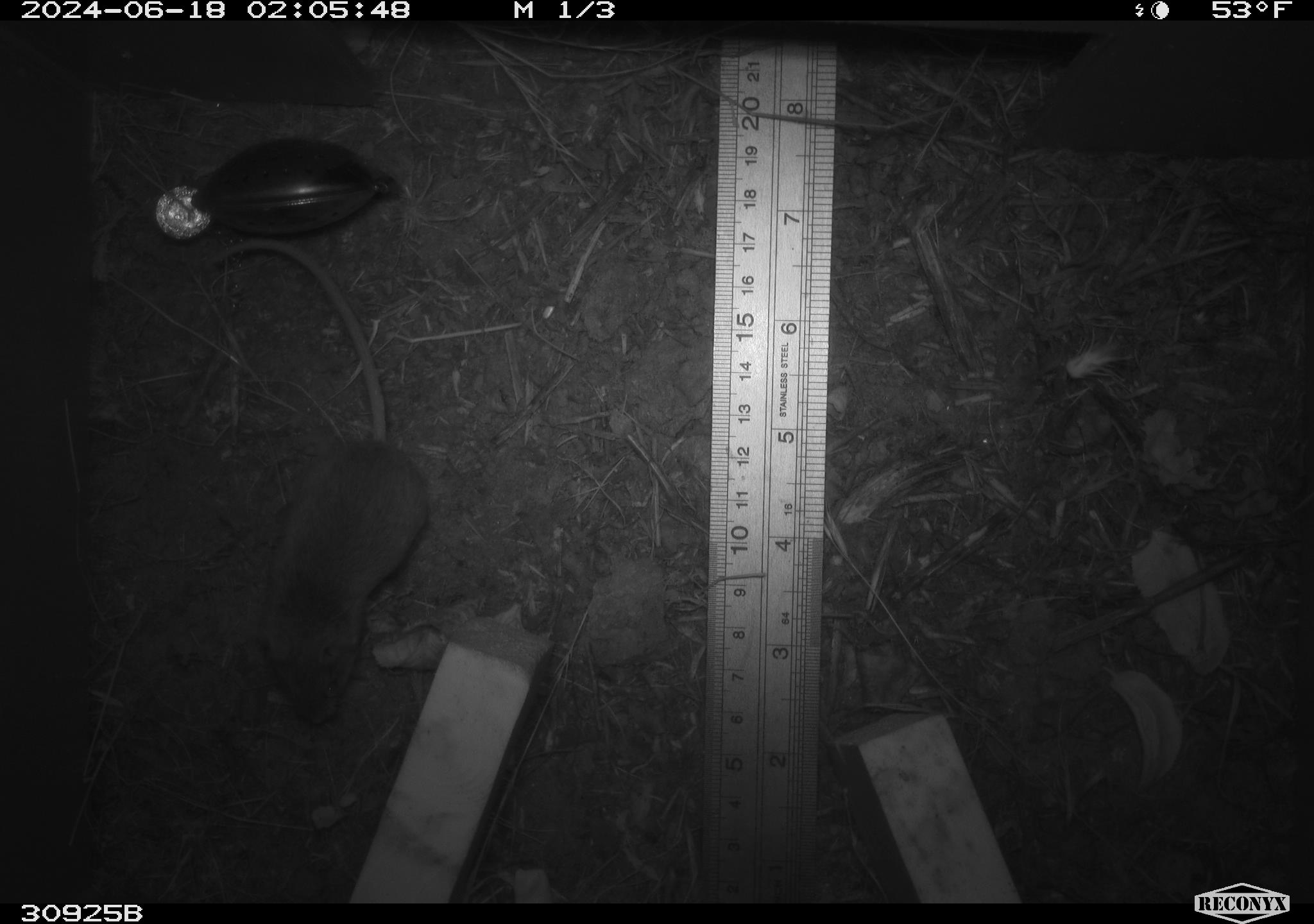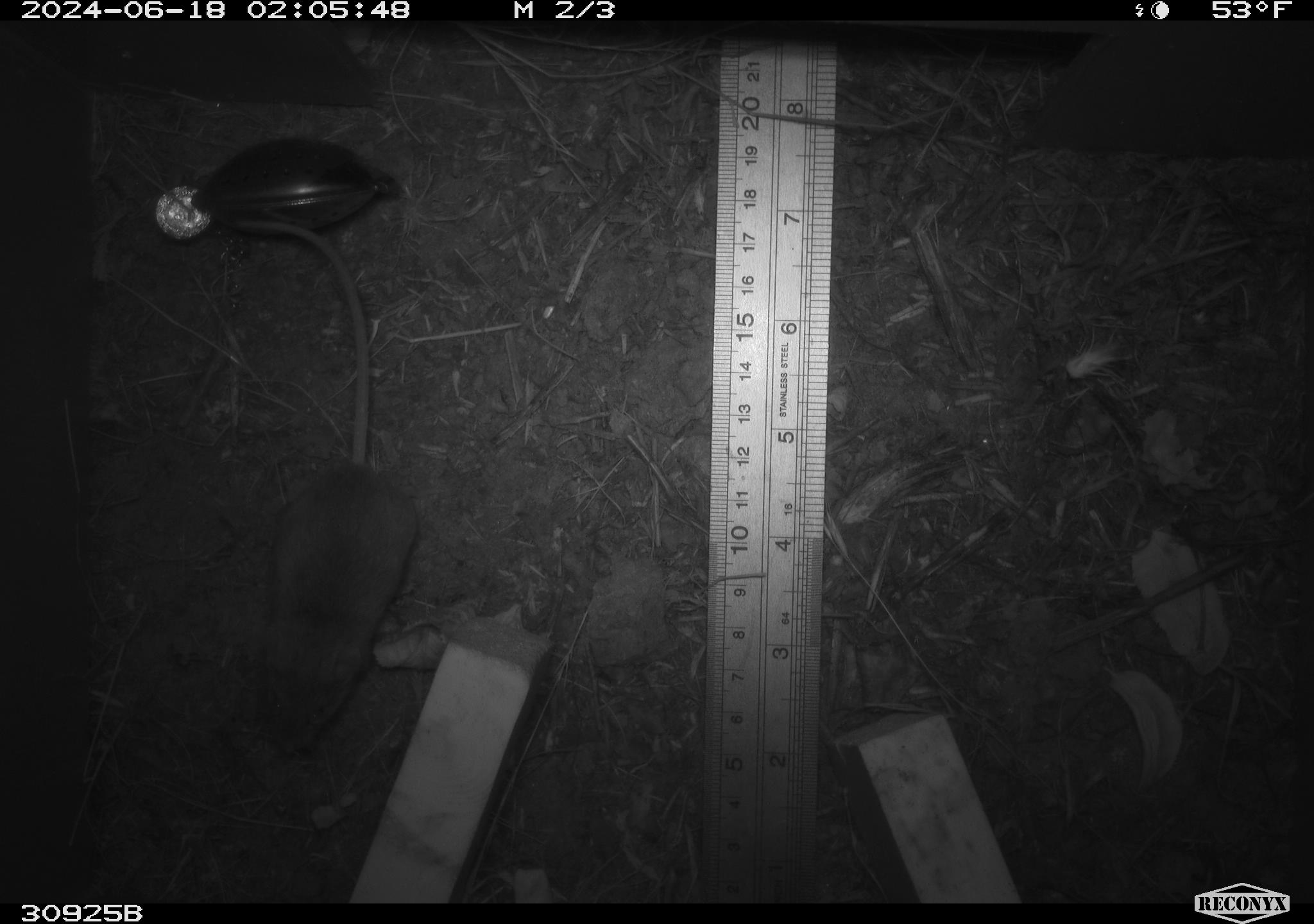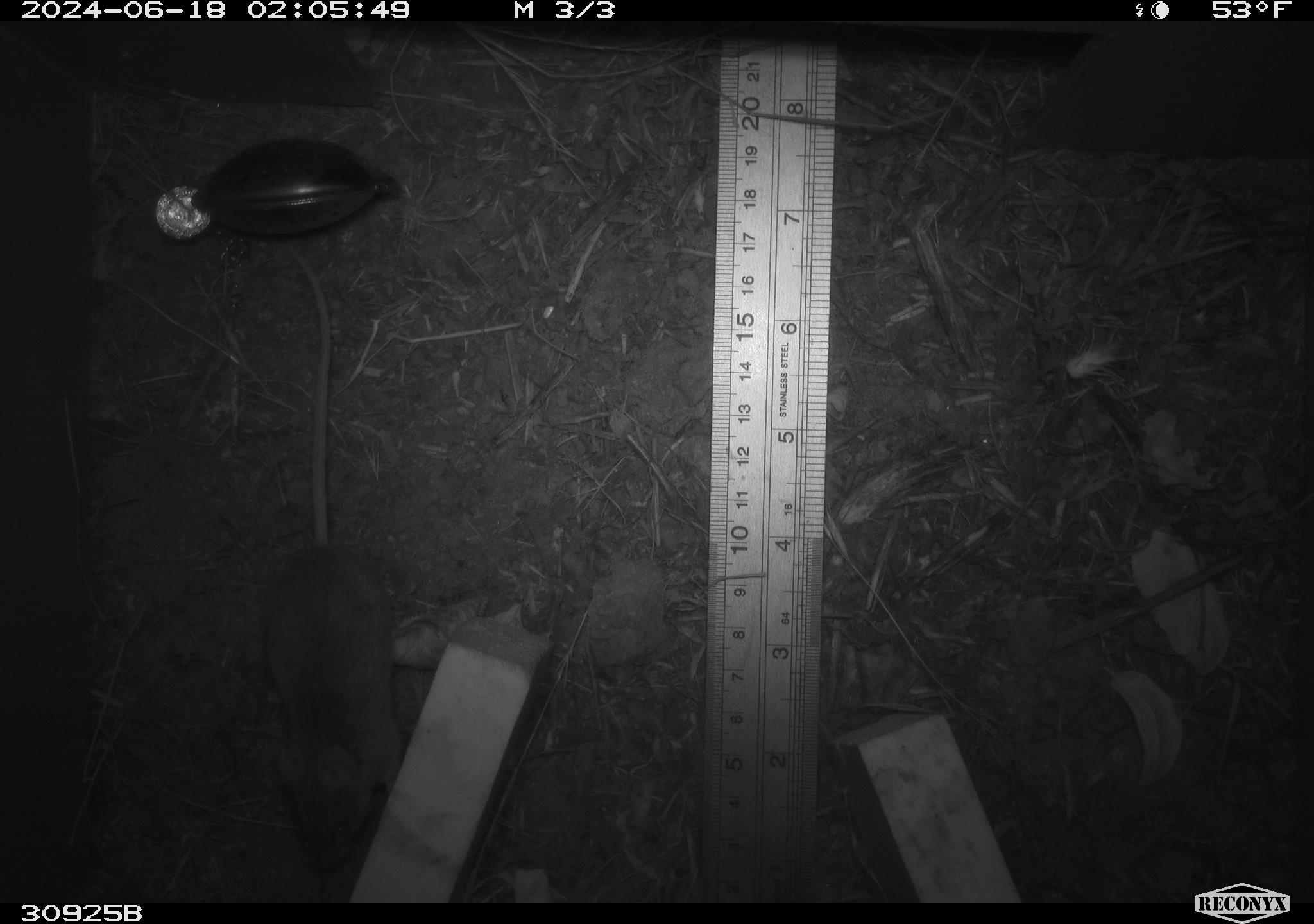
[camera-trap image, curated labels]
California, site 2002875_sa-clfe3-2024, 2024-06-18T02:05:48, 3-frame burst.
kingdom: Animalia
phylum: Chordata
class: Mammalia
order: Rodentia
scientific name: Rodentia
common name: mouse species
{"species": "mouse species (Rodentia)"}